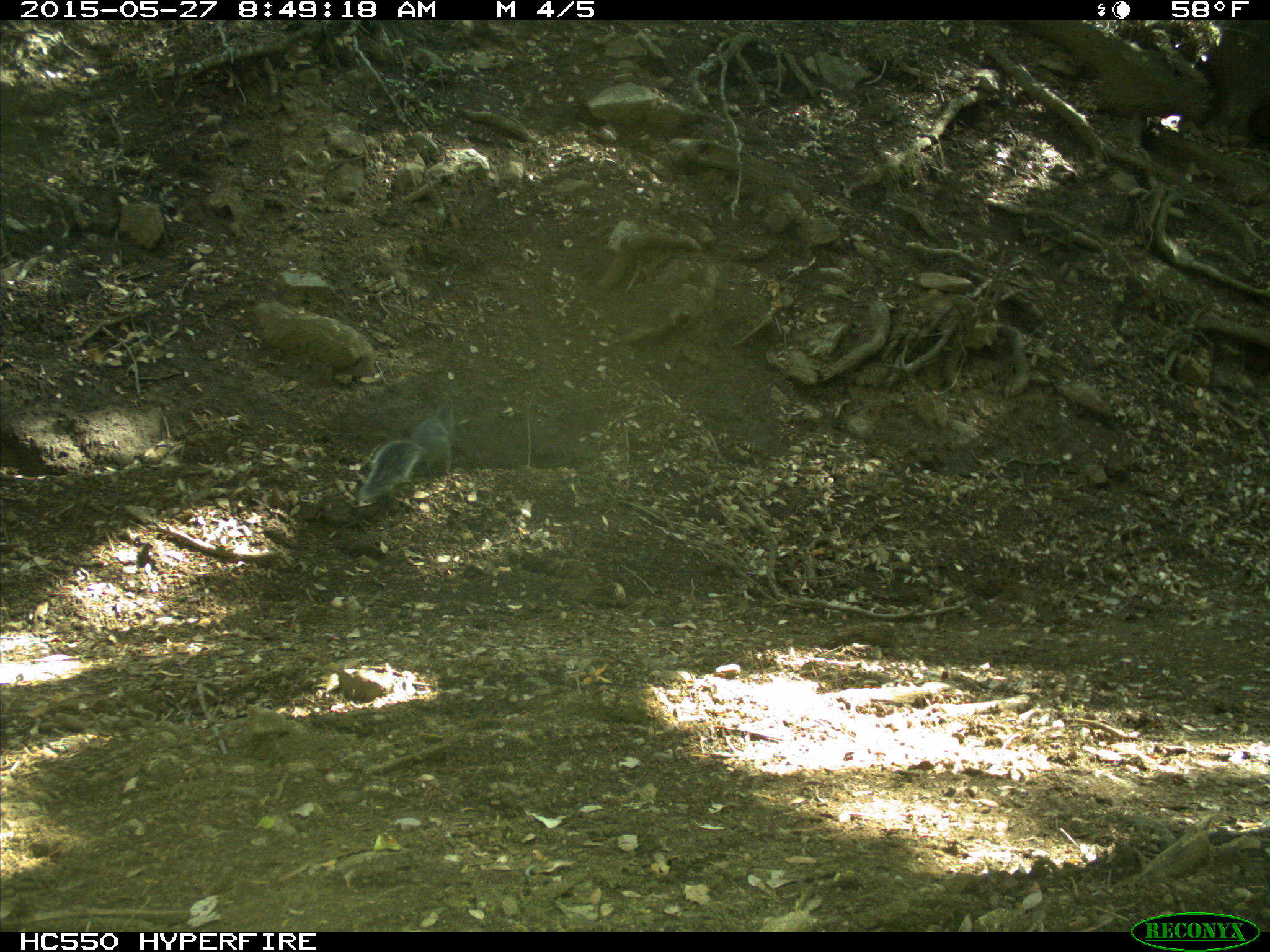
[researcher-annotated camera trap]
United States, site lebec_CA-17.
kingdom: Animalia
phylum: Chordata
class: Mammalia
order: Rodentia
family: Sciuridae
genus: Sciurus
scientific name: Sciurus carolinensis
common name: eastern gray squirrel